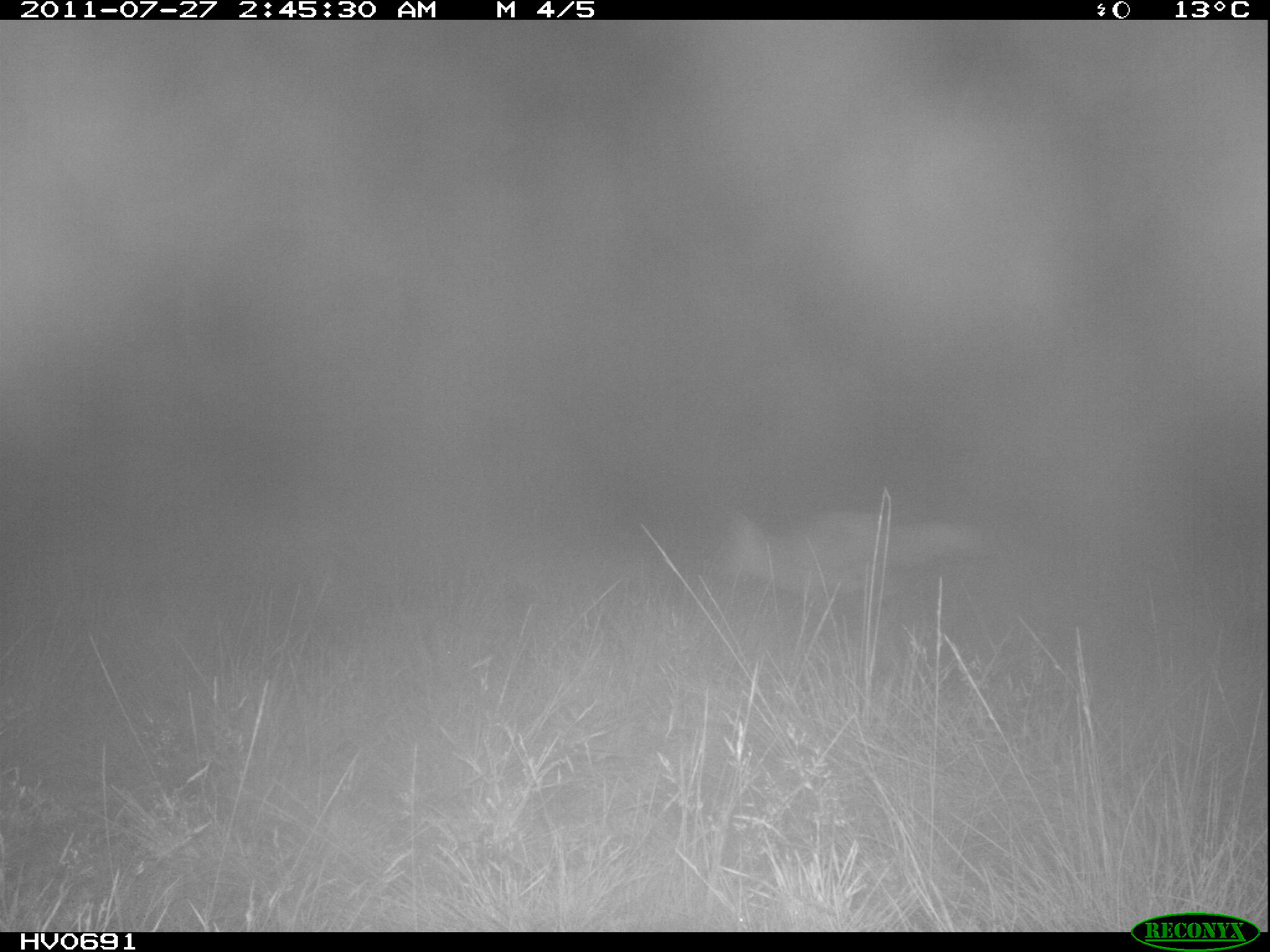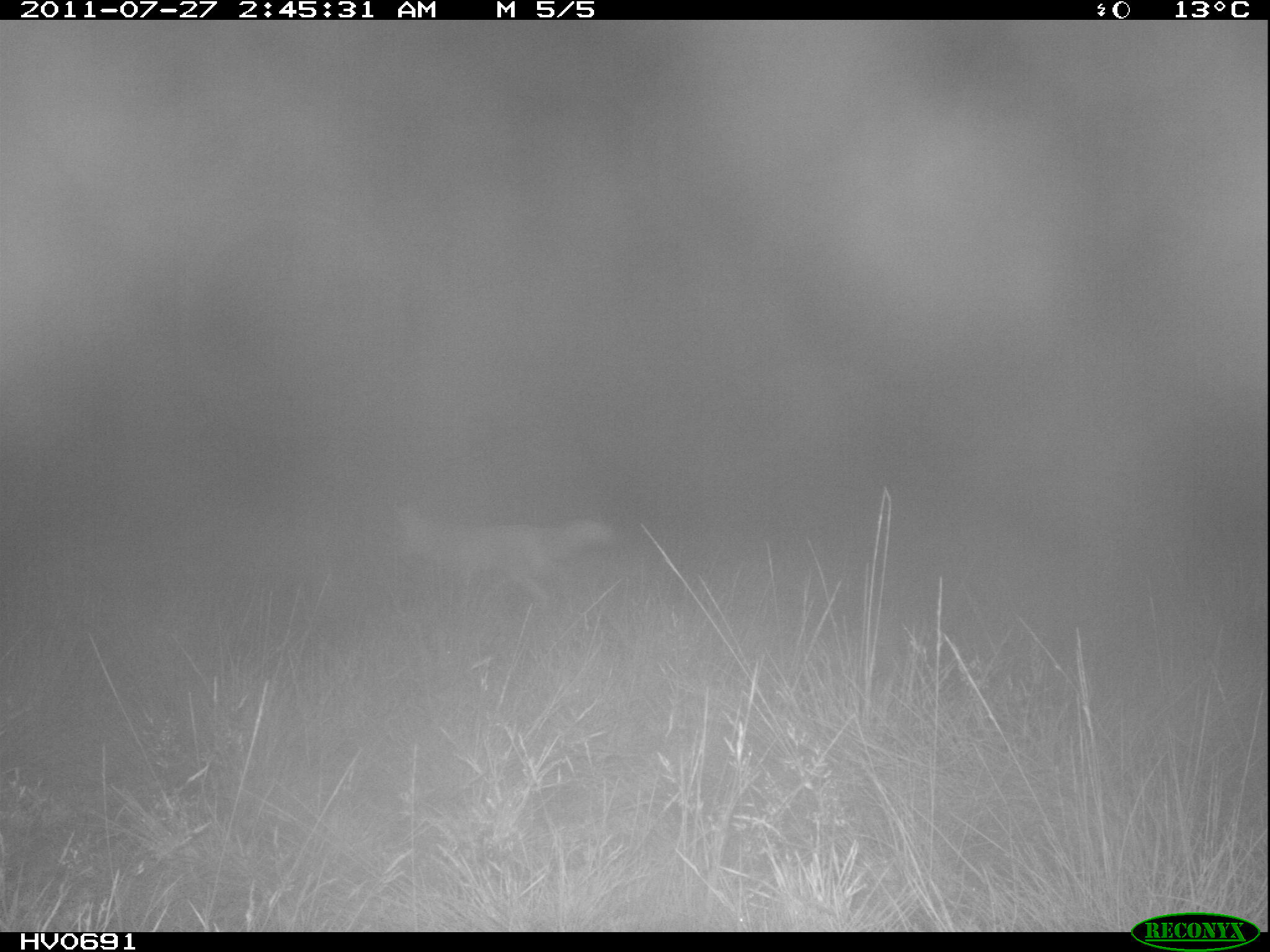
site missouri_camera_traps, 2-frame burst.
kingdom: Animalia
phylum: Chordata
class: Mammalia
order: Carnivora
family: Canidae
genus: Vulpes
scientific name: Vulpes vulpes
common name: red fox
Red fox (Vulpes vulpes). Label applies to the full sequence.